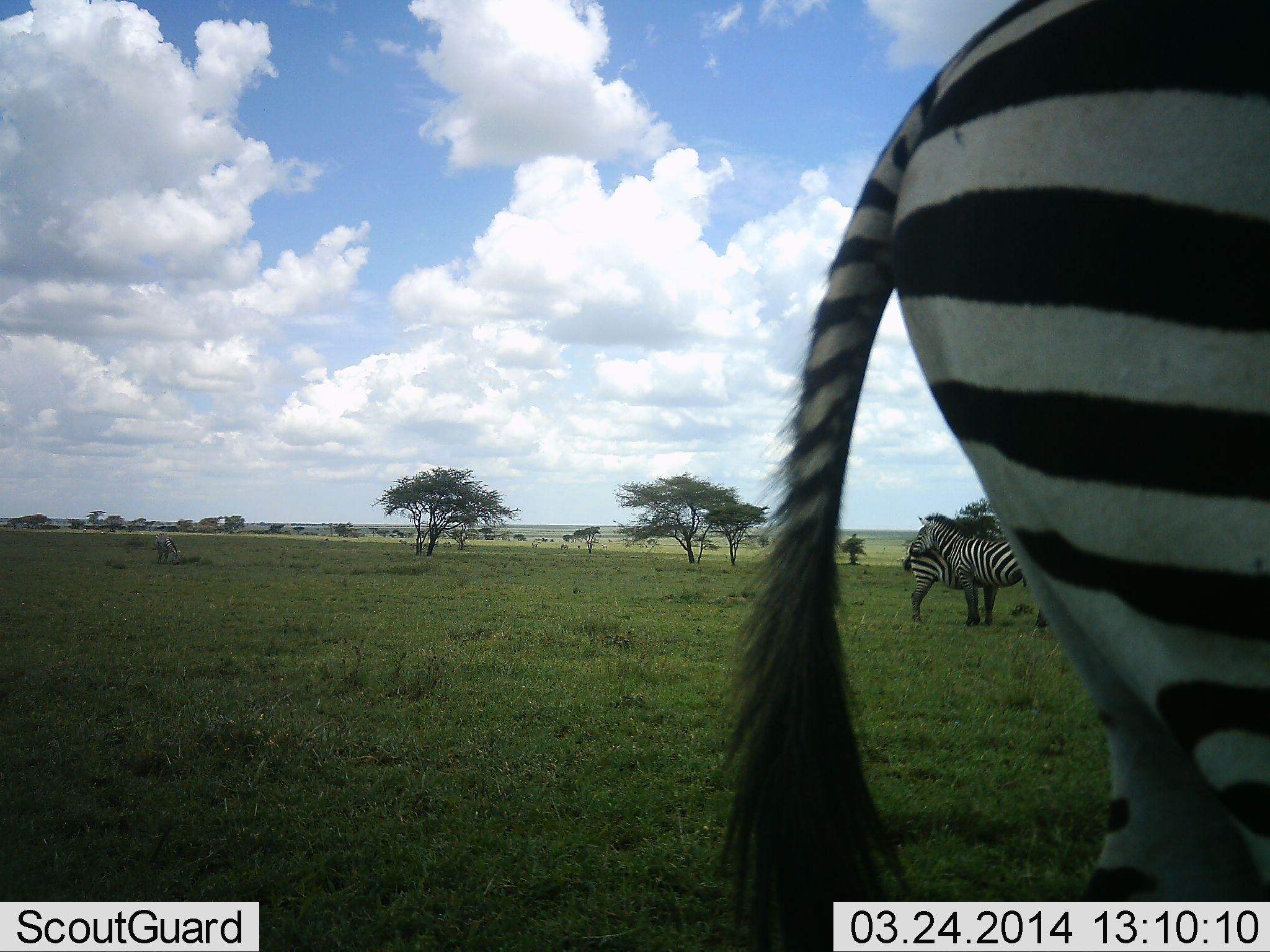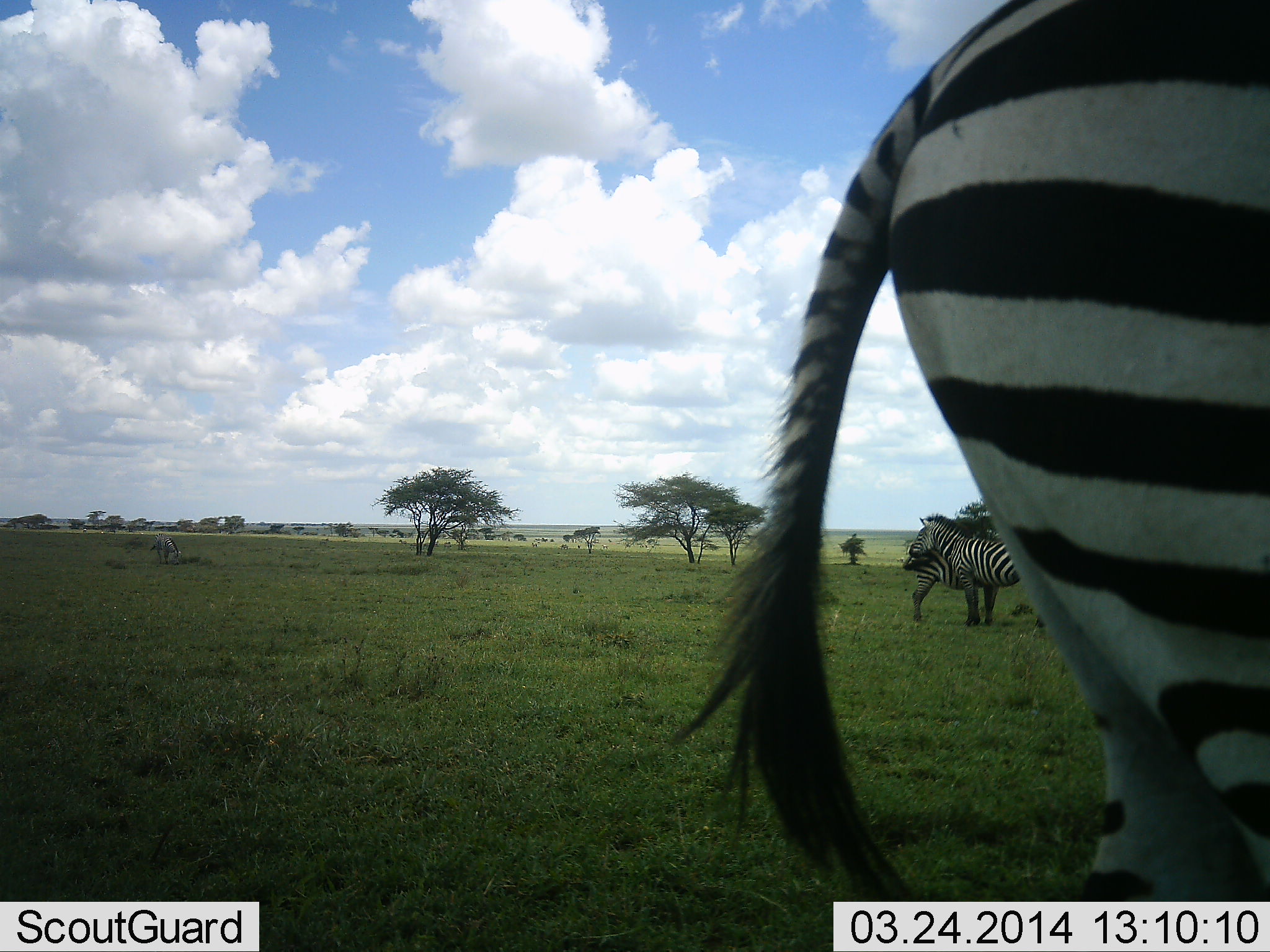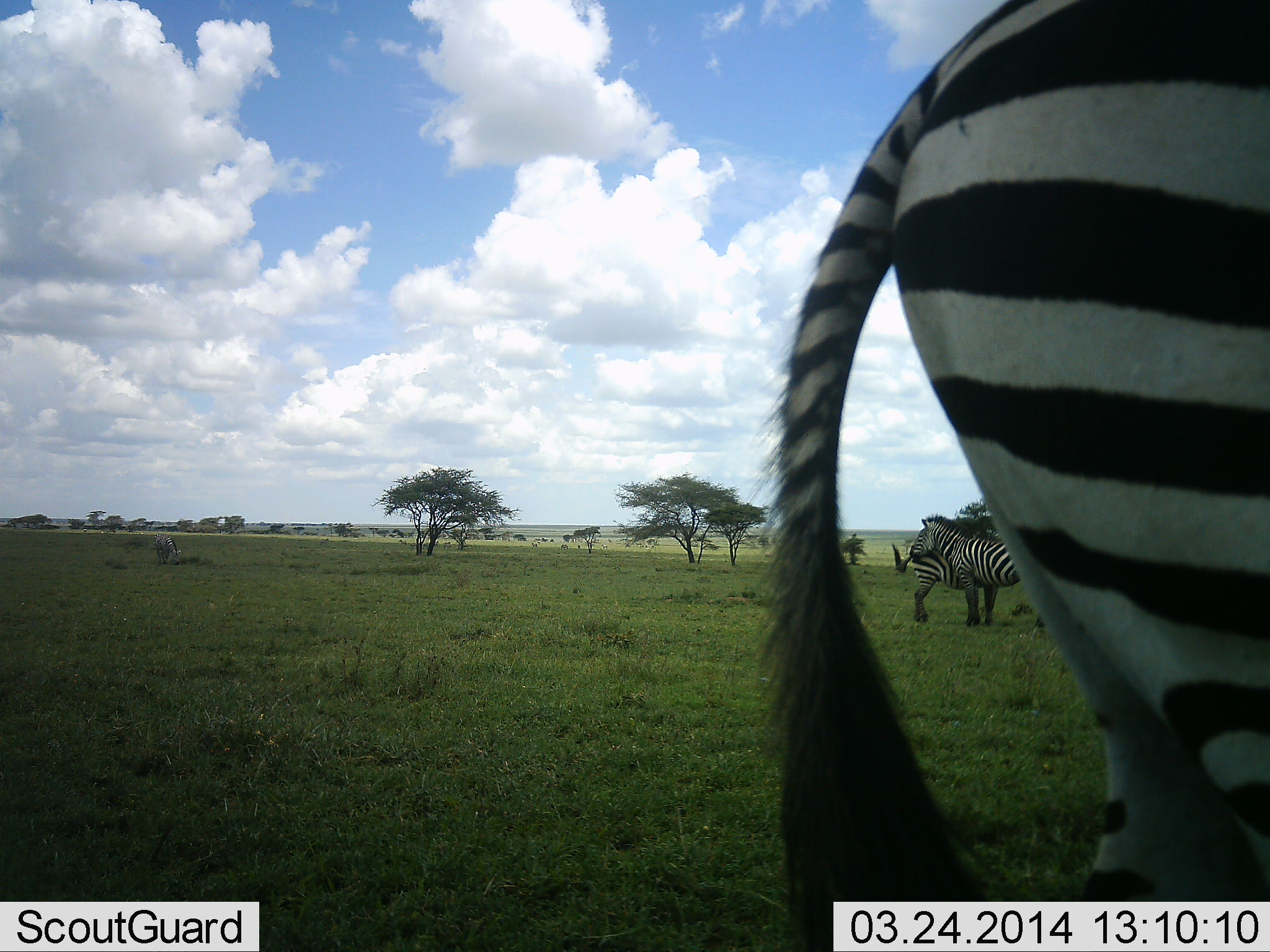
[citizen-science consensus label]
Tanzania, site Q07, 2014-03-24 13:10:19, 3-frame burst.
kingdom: Animalia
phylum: Chordata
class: Mammalia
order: Perissodactyla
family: Equidae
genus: Equus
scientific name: Equus quagga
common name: plains zebra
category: zebra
Zebra (plains zebra) (Equus quagga), count 4. Behavior (volunteer vote fractions): standing 90%, resting 0%, moving 0%, interacting 10%. Young present (vote fraction): 0%. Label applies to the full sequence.